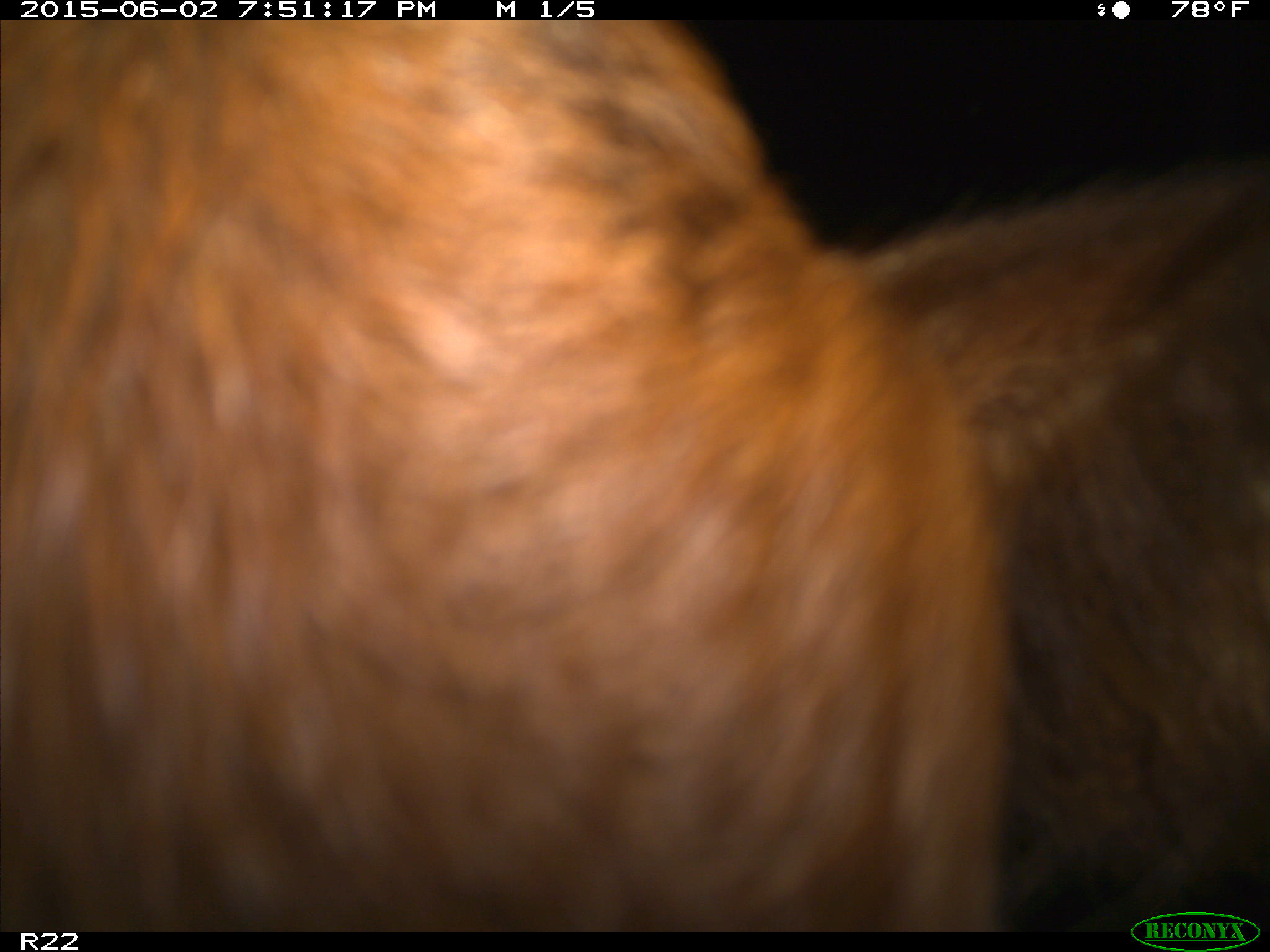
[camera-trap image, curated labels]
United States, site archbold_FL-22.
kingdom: Animalia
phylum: Chordata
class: Mammalia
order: Artiodactyla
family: Bovidae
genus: Bos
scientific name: Bos taurus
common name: domestic cow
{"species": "Bos taurus (domestic cow)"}